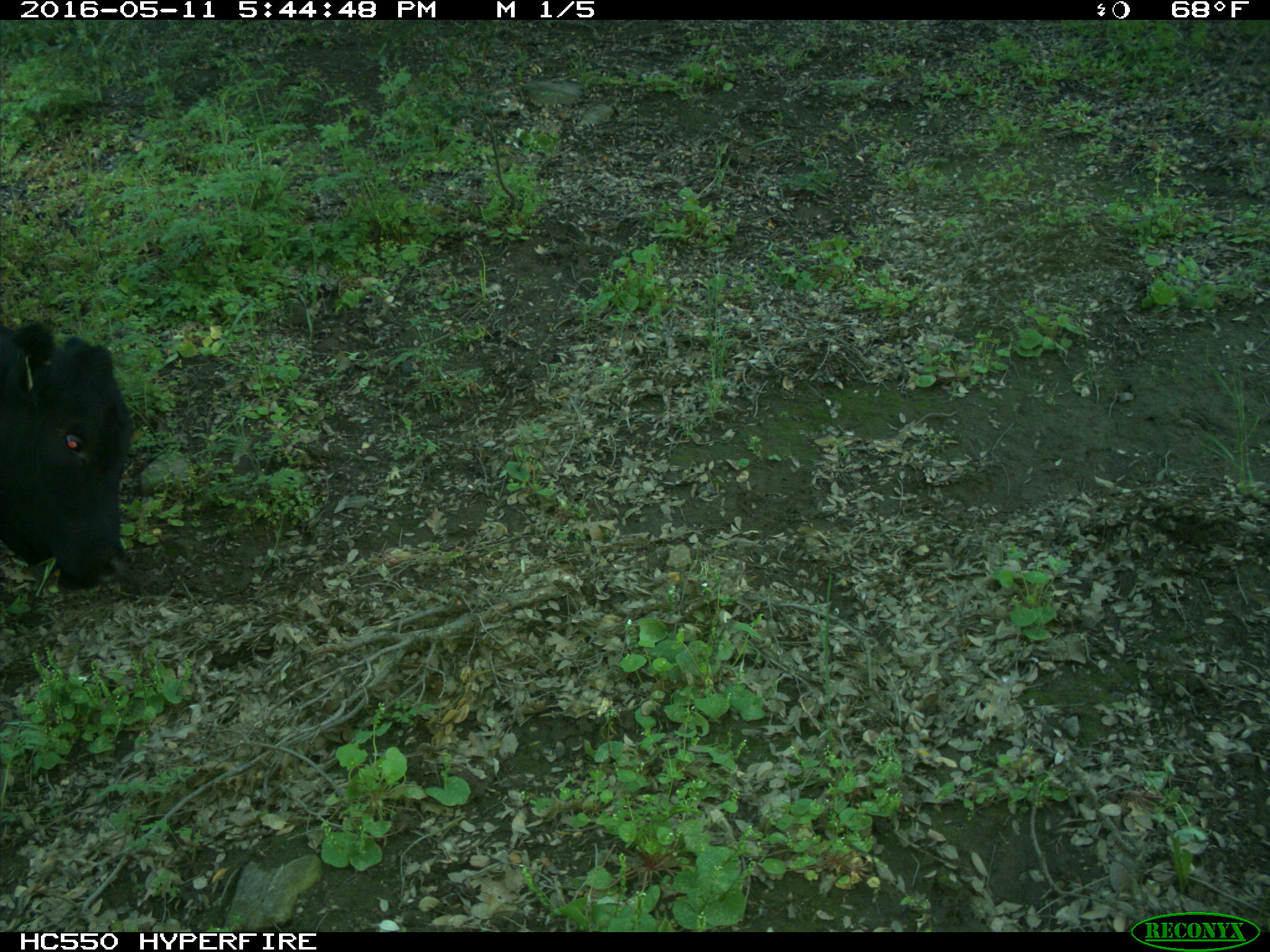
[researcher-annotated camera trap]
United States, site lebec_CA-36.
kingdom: Animalia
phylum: Chordata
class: Mammalia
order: Artiodactyla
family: Bovidae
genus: Bos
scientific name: Bos taurus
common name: domestic cow